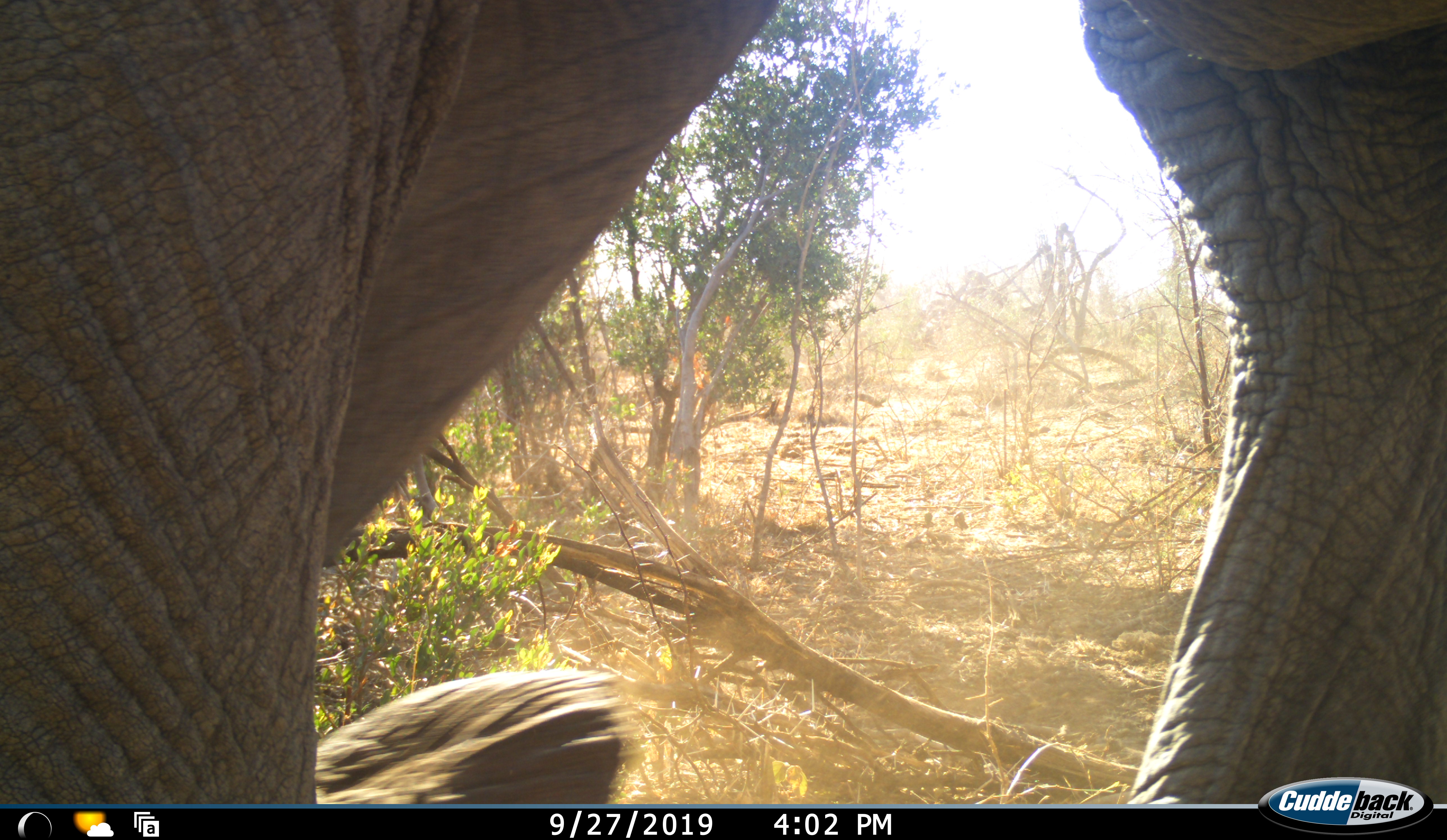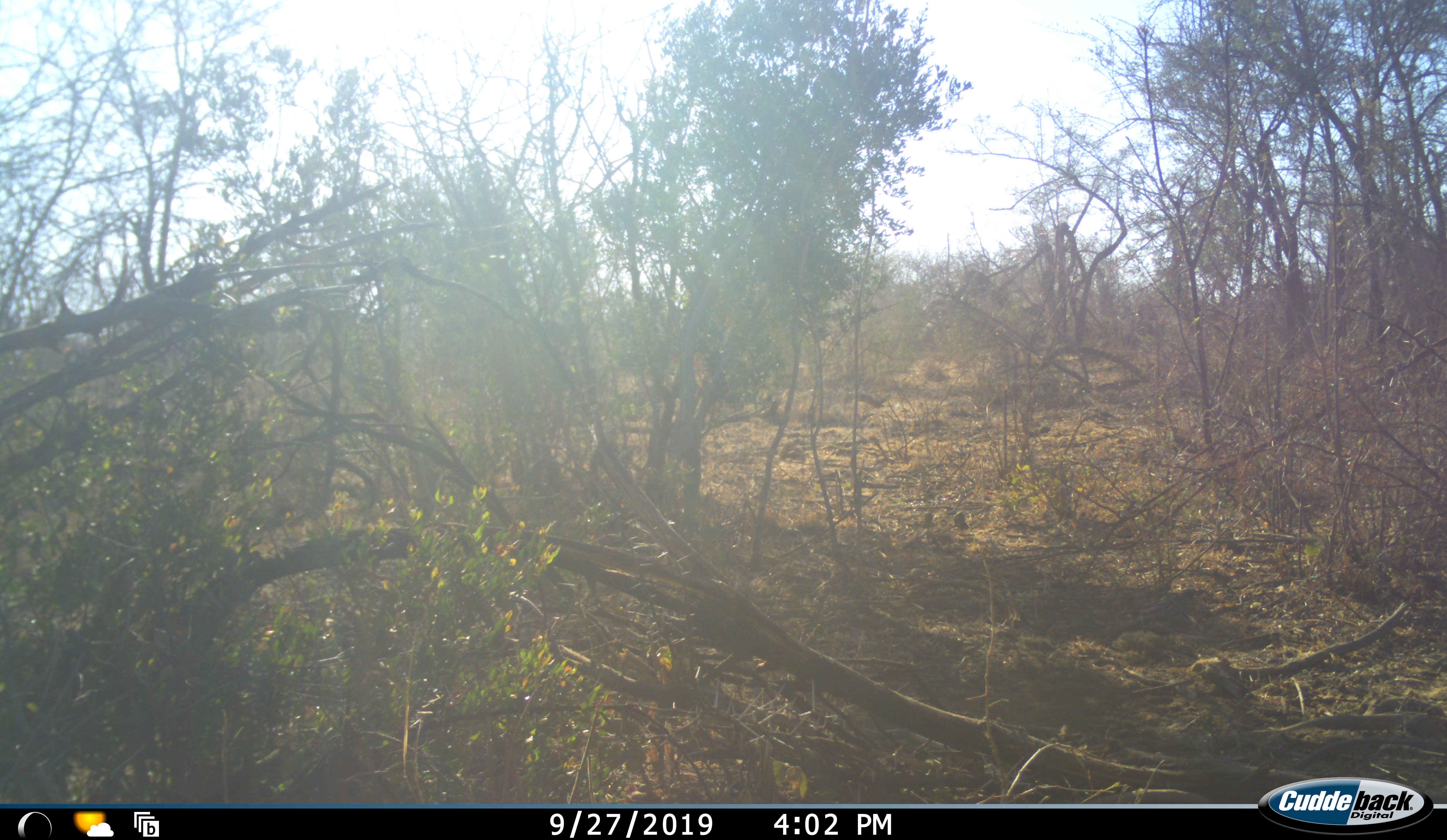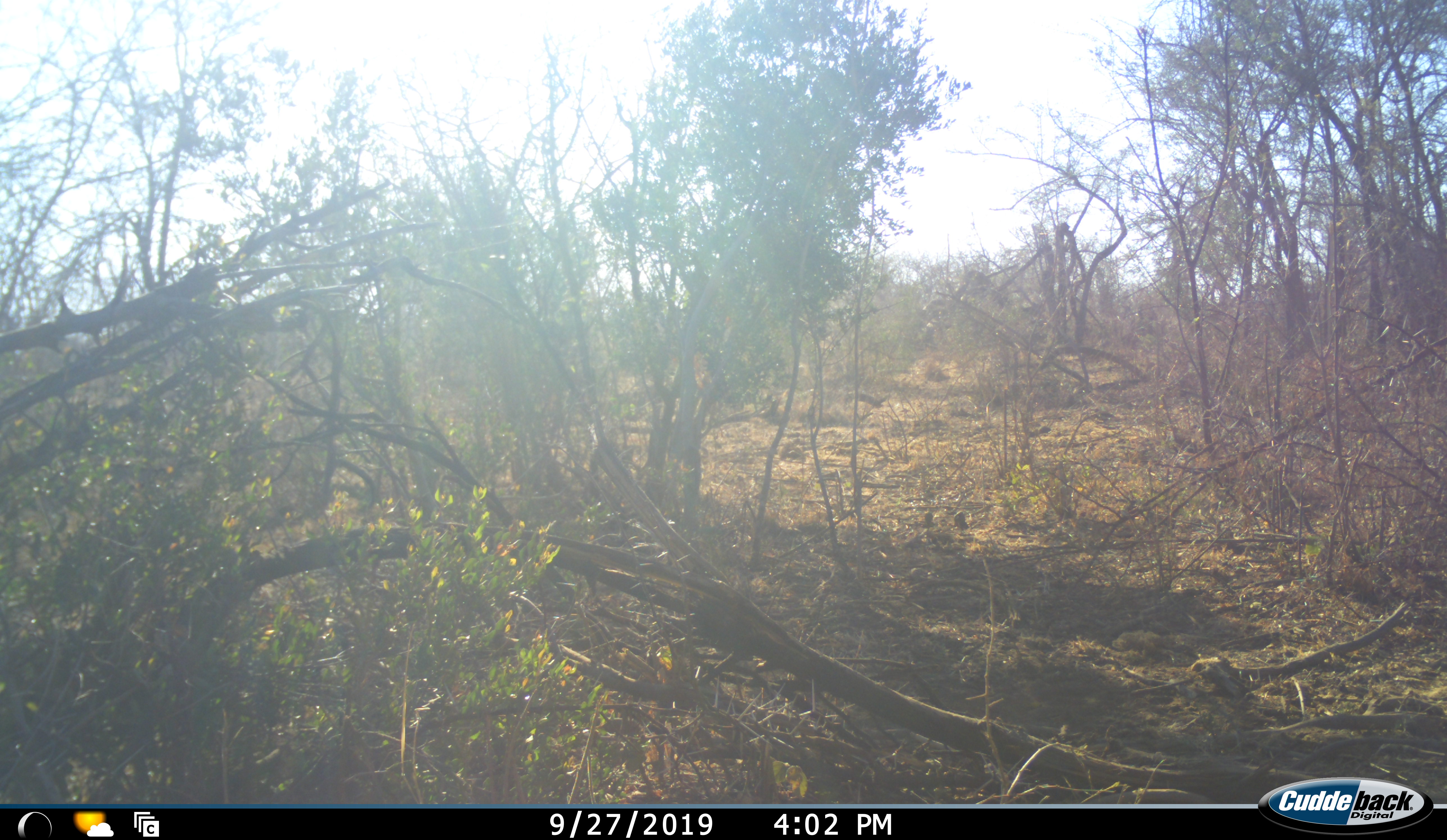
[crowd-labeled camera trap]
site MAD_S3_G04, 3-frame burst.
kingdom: Animalia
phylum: Chordata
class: Mammalia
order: Proboscidea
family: Elephantidae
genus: Loxodonta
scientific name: Loxodonta africana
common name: african bush elephant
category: elephant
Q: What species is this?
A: Elephant (african bush elephant) (Loxodonta africana).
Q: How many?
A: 1.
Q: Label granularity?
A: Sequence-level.